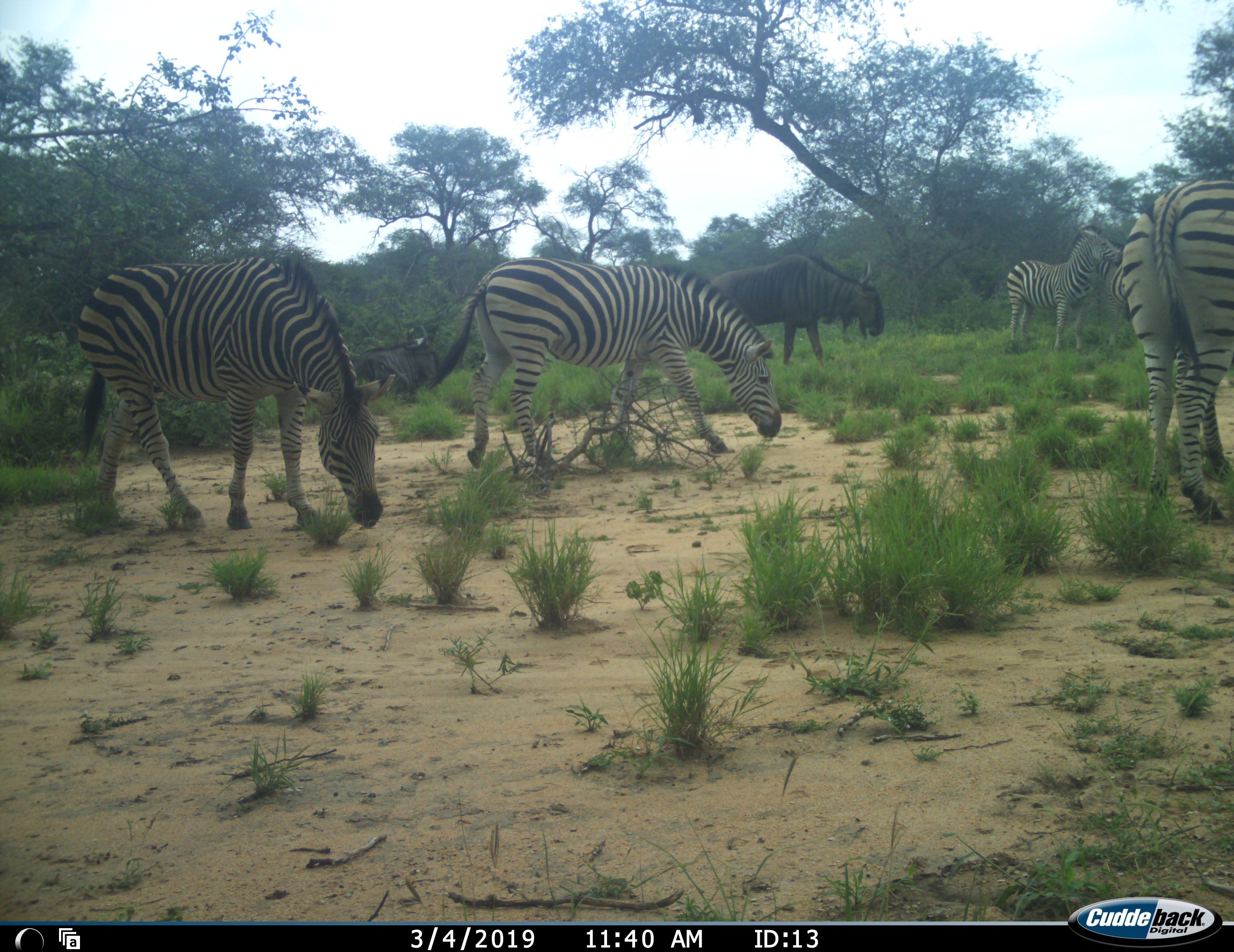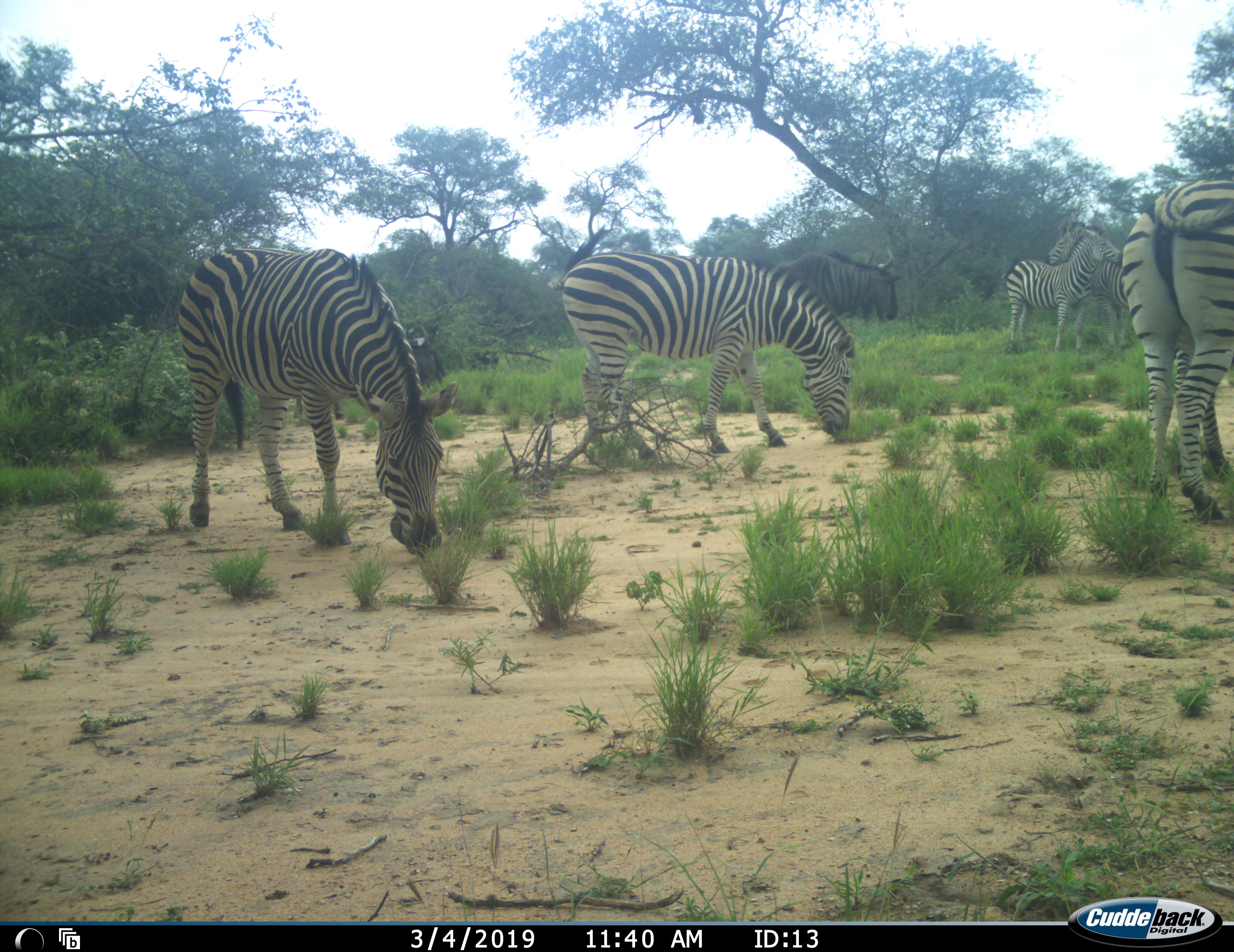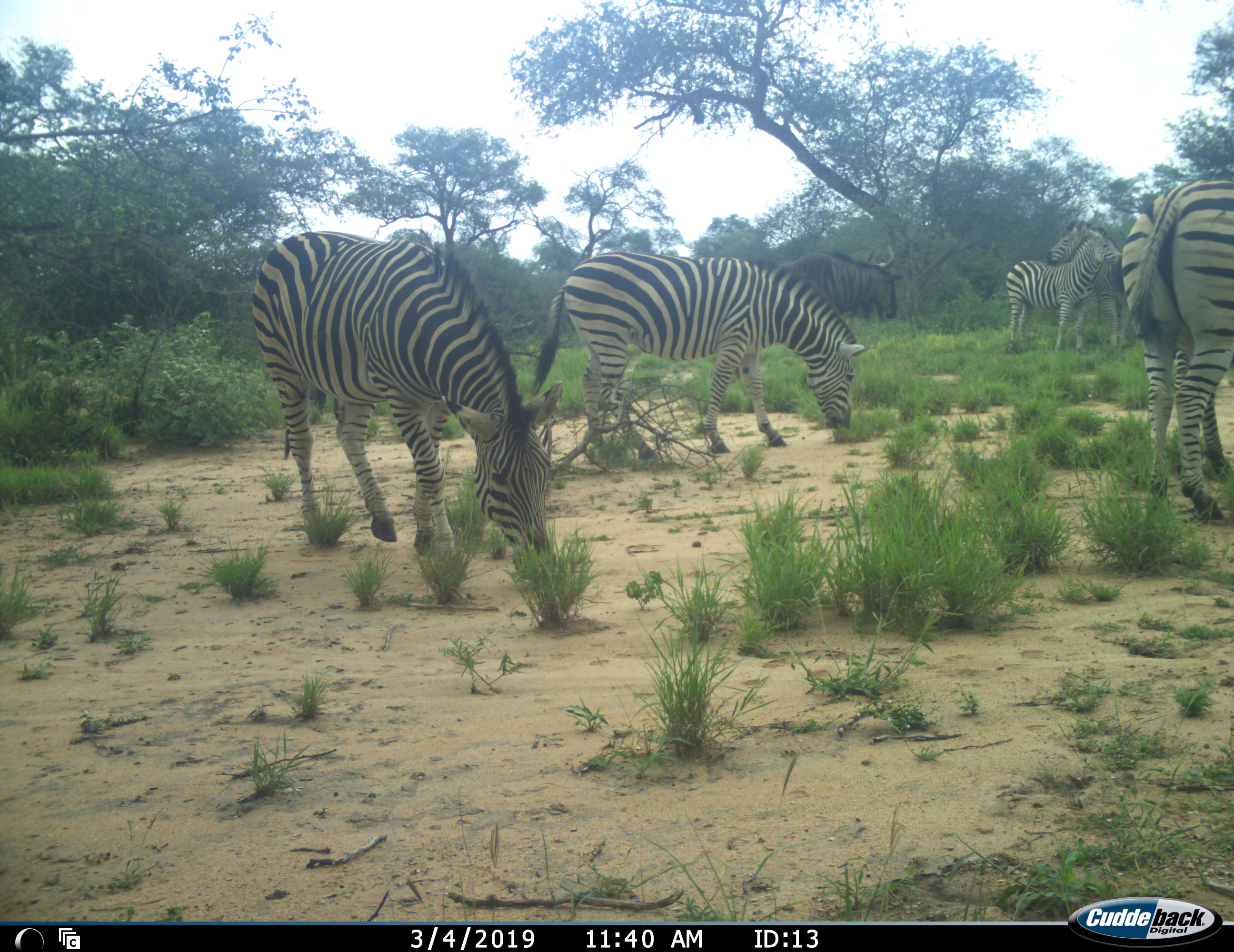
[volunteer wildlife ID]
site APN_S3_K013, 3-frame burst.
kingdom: Animalia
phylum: Chordata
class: Mammalia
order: Artiodactyla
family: Bovidae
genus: Connochaetes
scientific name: Connochaetes taurinus taurinus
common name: blue wildebeest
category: wildebeestblue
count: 2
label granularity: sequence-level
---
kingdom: Animalia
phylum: Chordata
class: Mammalia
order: Perissodactyla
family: Equidae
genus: Equus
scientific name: Equus quagga burchellii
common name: burchell's zebra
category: zebraburchells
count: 5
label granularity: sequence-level